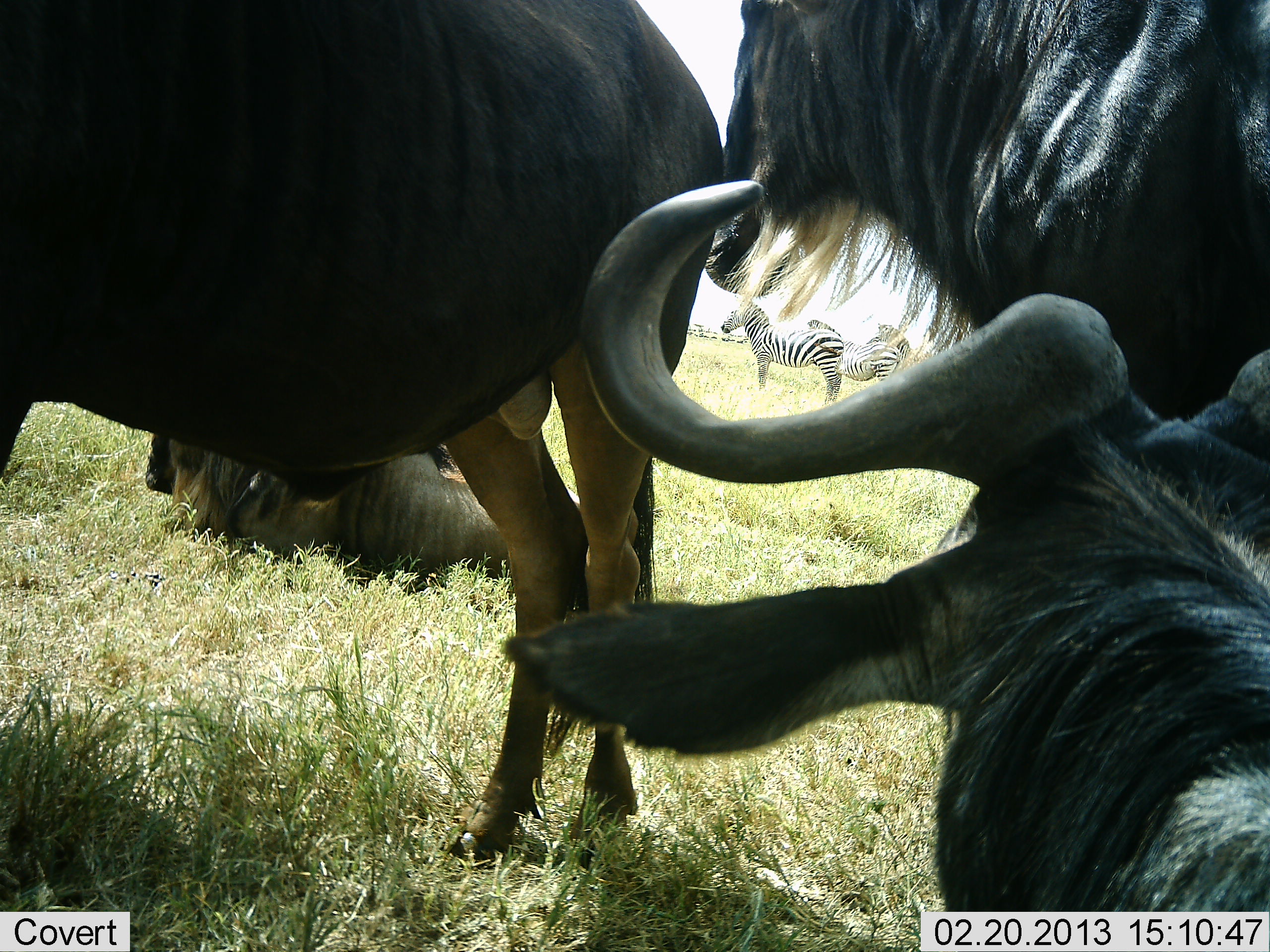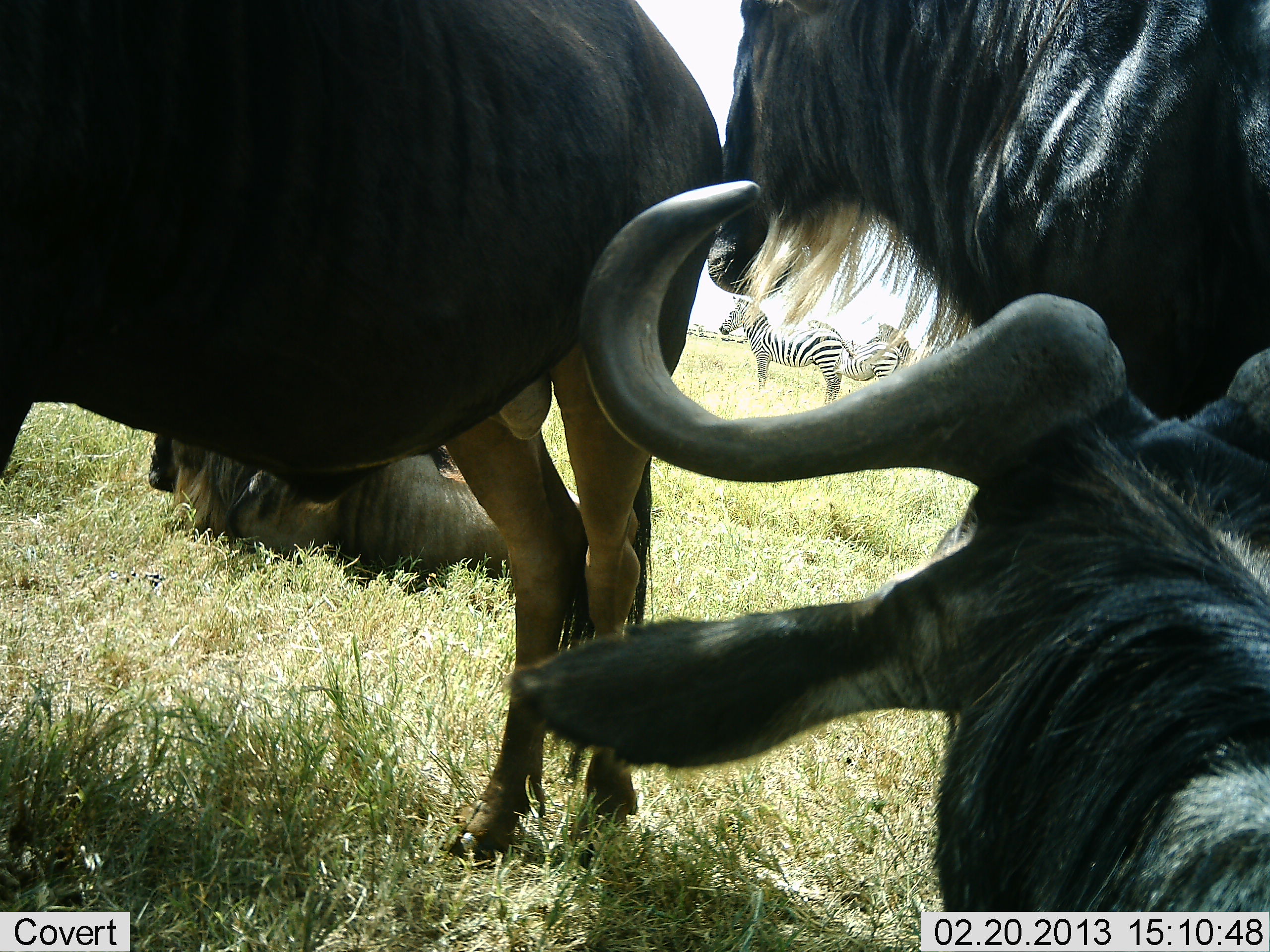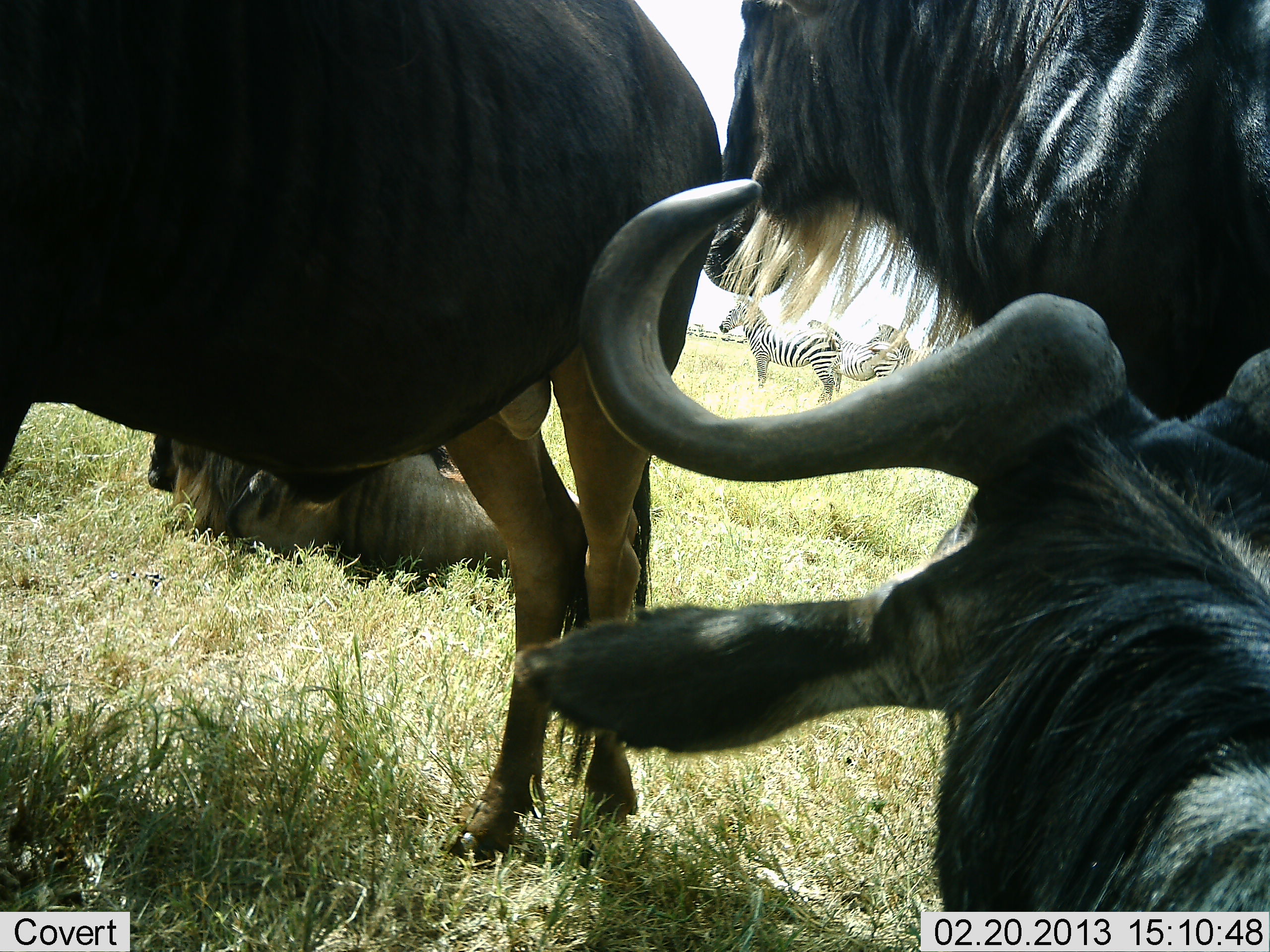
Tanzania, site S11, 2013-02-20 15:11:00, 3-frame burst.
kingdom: Animalia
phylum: Chordata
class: Mammalia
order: Artiodactyla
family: Bovidae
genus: Connochaetes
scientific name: Connochaetes taurinus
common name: blue wildebeest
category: wildebeest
Wildebeest (blue wildebeest) (Connochaetes taurinus), count 4. Behavior (volunteer vote fractions): standing 83%, resting 90%, moving 2%, interacting 0%. Young present (vote fraction): 2%. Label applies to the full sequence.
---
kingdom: Animalia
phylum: Chordata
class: Mammalia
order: Perissodactyla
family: Equidae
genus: Equus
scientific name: Equus quagga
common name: plains zebra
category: zebra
Zebra (plains zebra) (Equus quagga), count 3. Behavior (volunteer vote fractions): standing 97%, resting 3%, moving 0%, interacting 0%. Young present (vote fraction): 0%. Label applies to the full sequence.